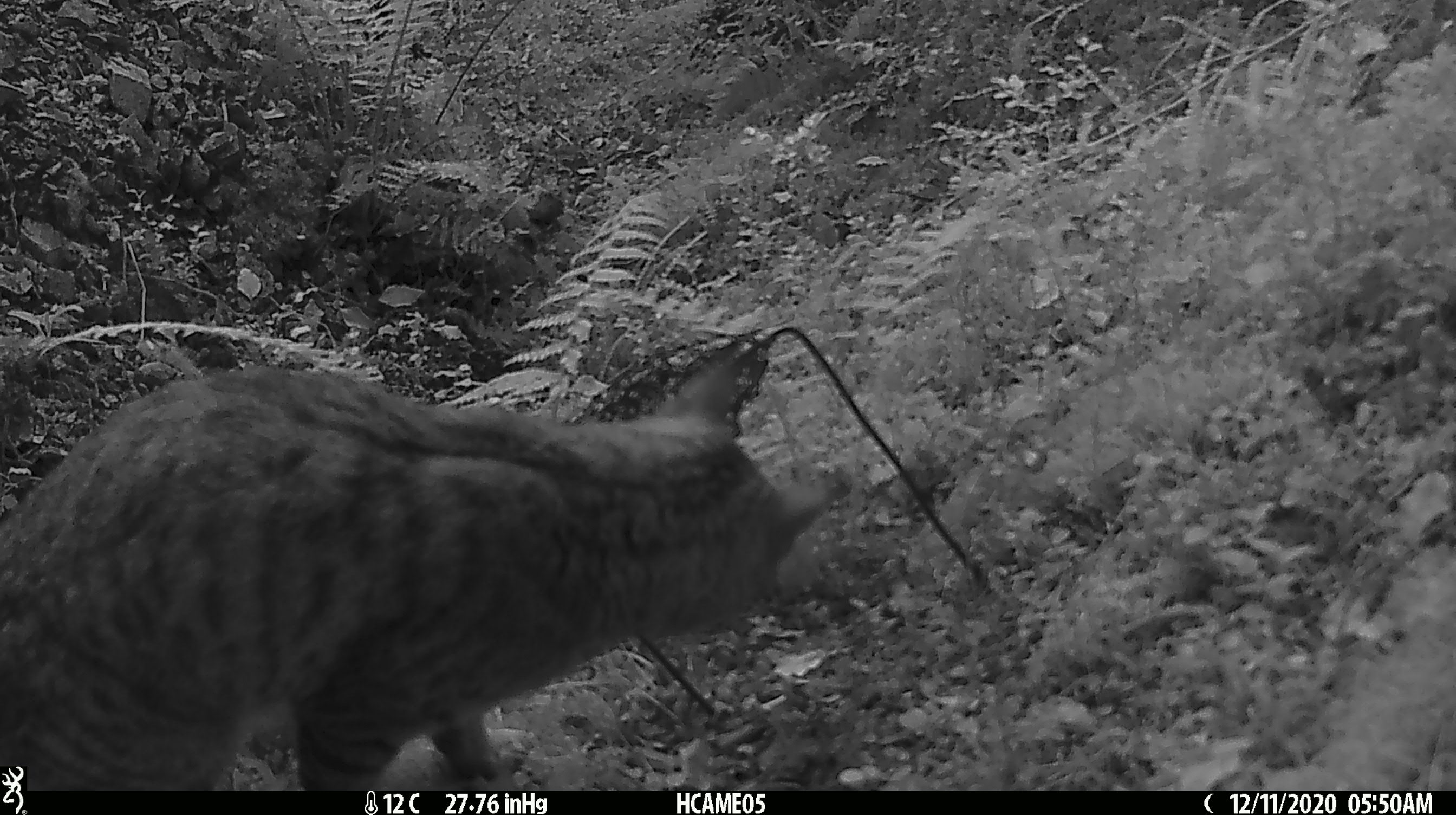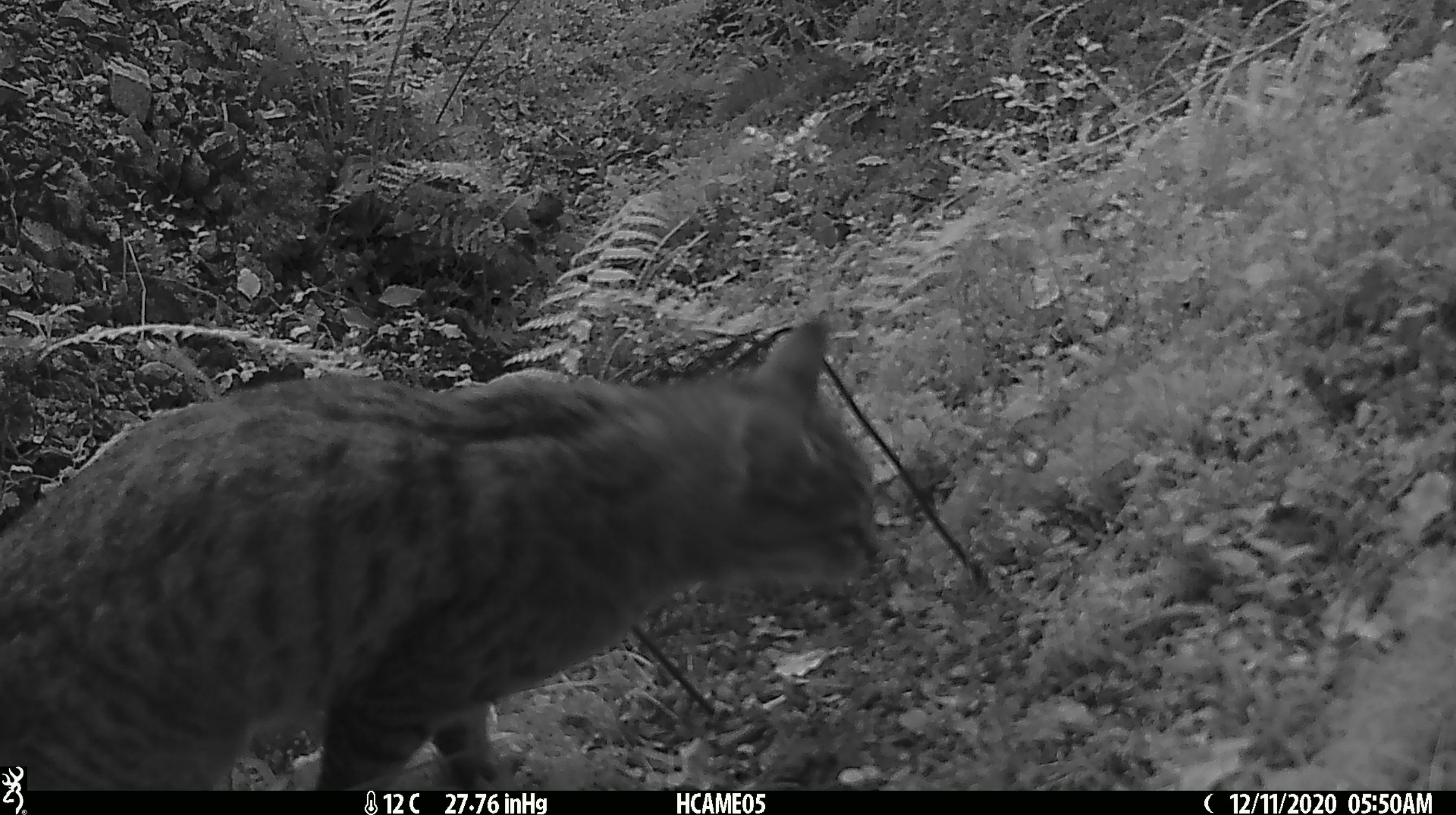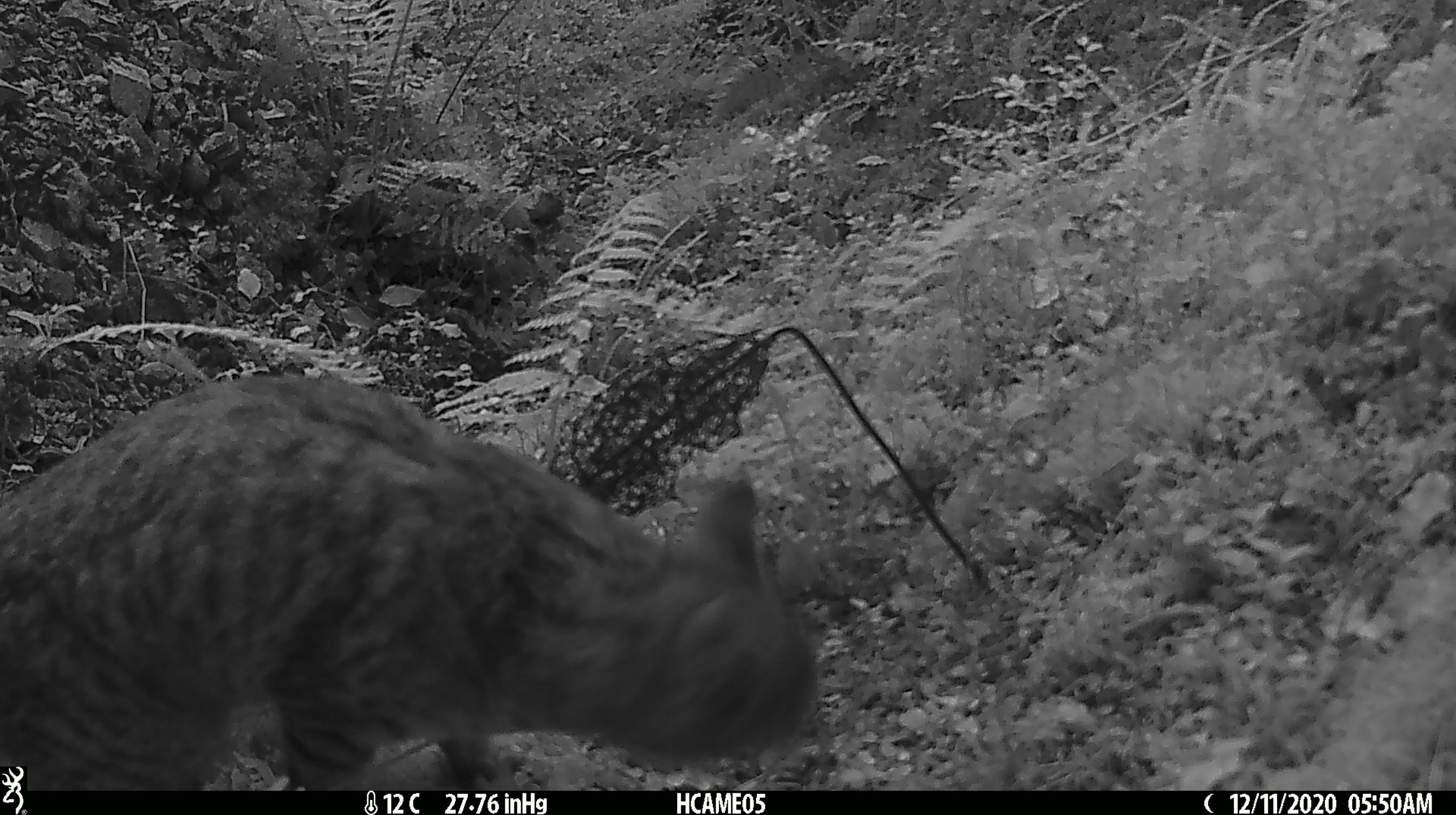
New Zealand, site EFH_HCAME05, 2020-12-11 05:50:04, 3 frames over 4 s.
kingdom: Animalia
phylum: Chordata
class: Mammalia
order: Carnivora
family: Felidae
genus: Felis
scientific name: Felis catus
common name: domestic cat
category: cat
Cat (domestic cat) (Felis catus).